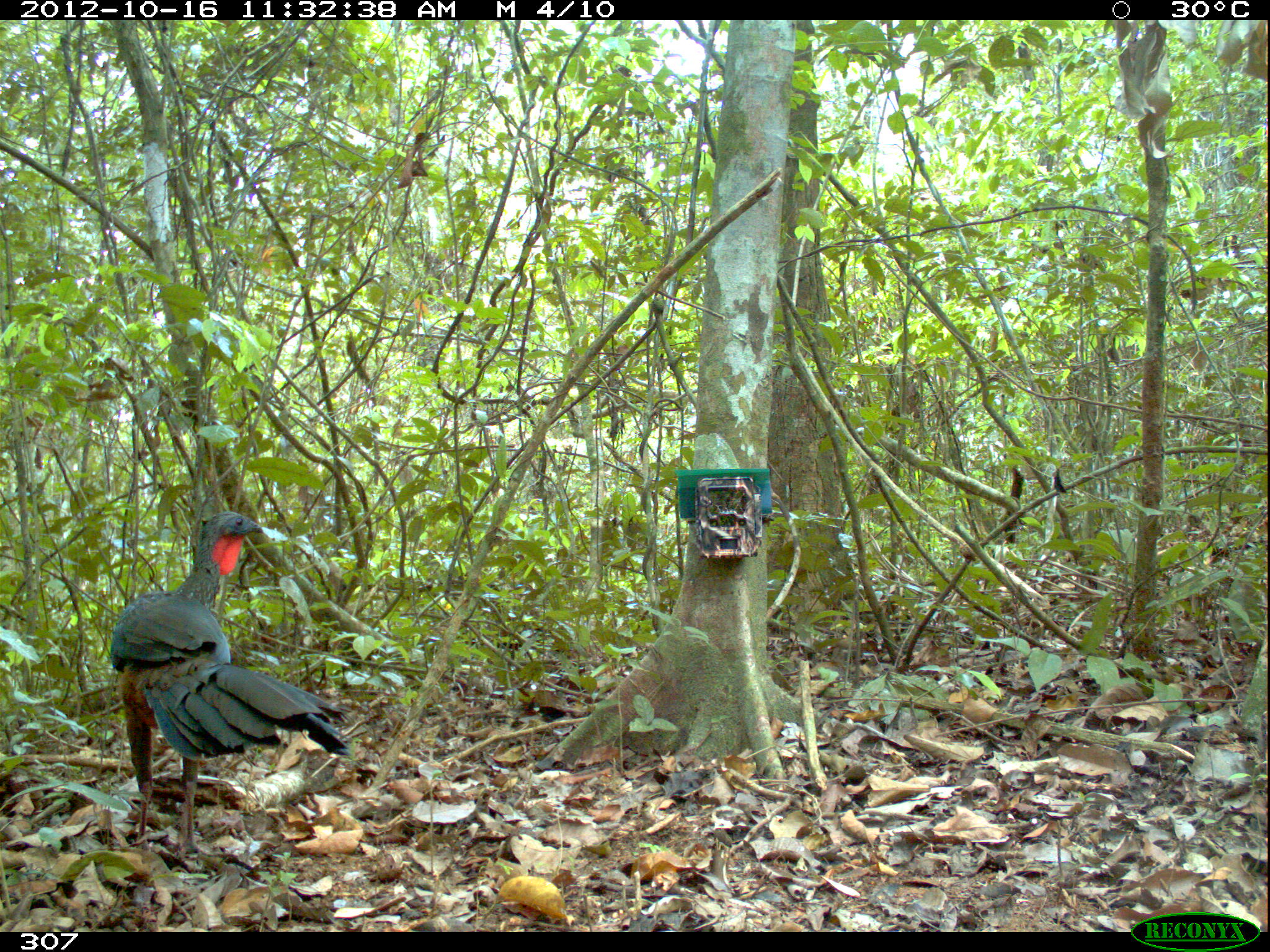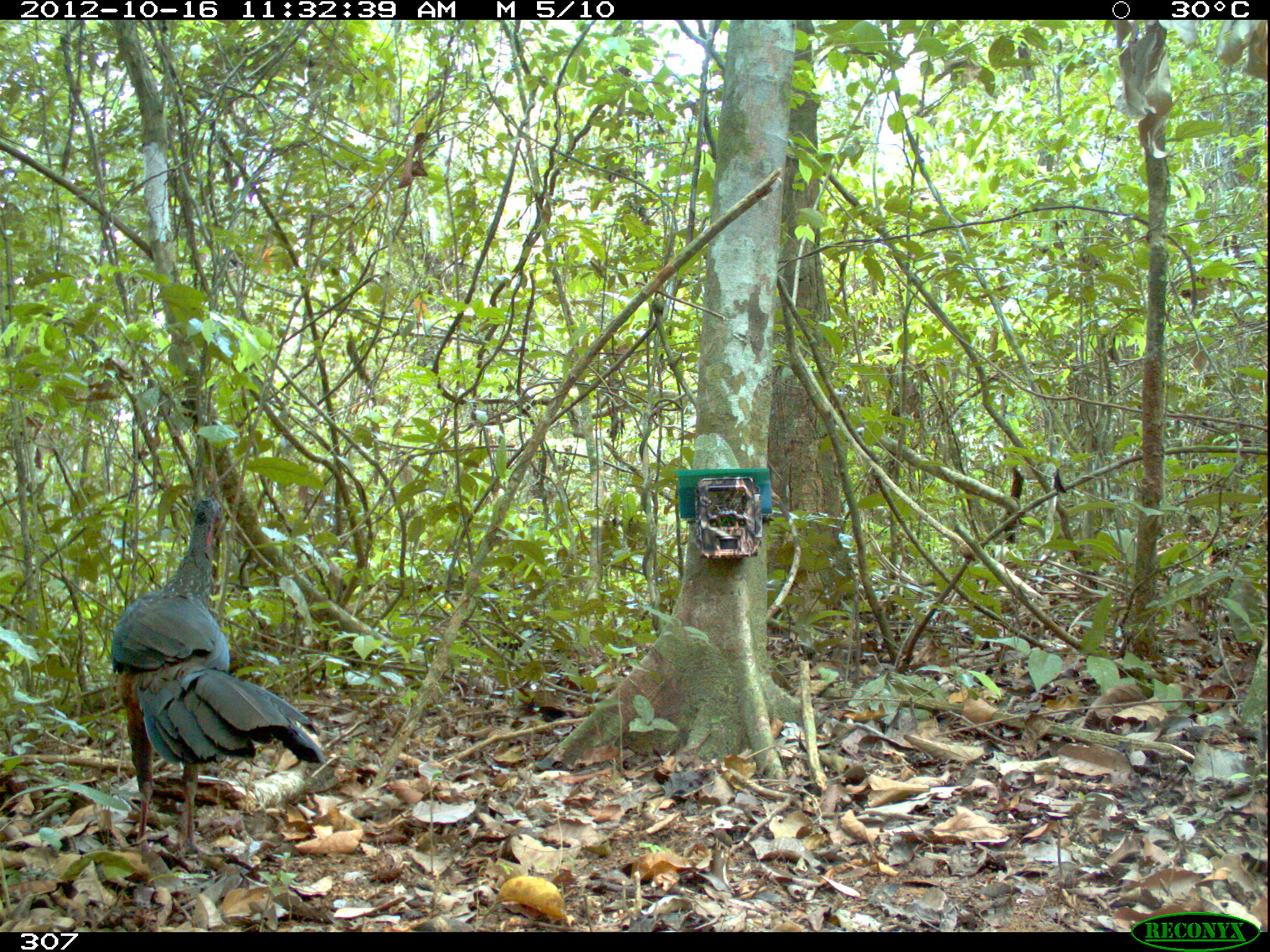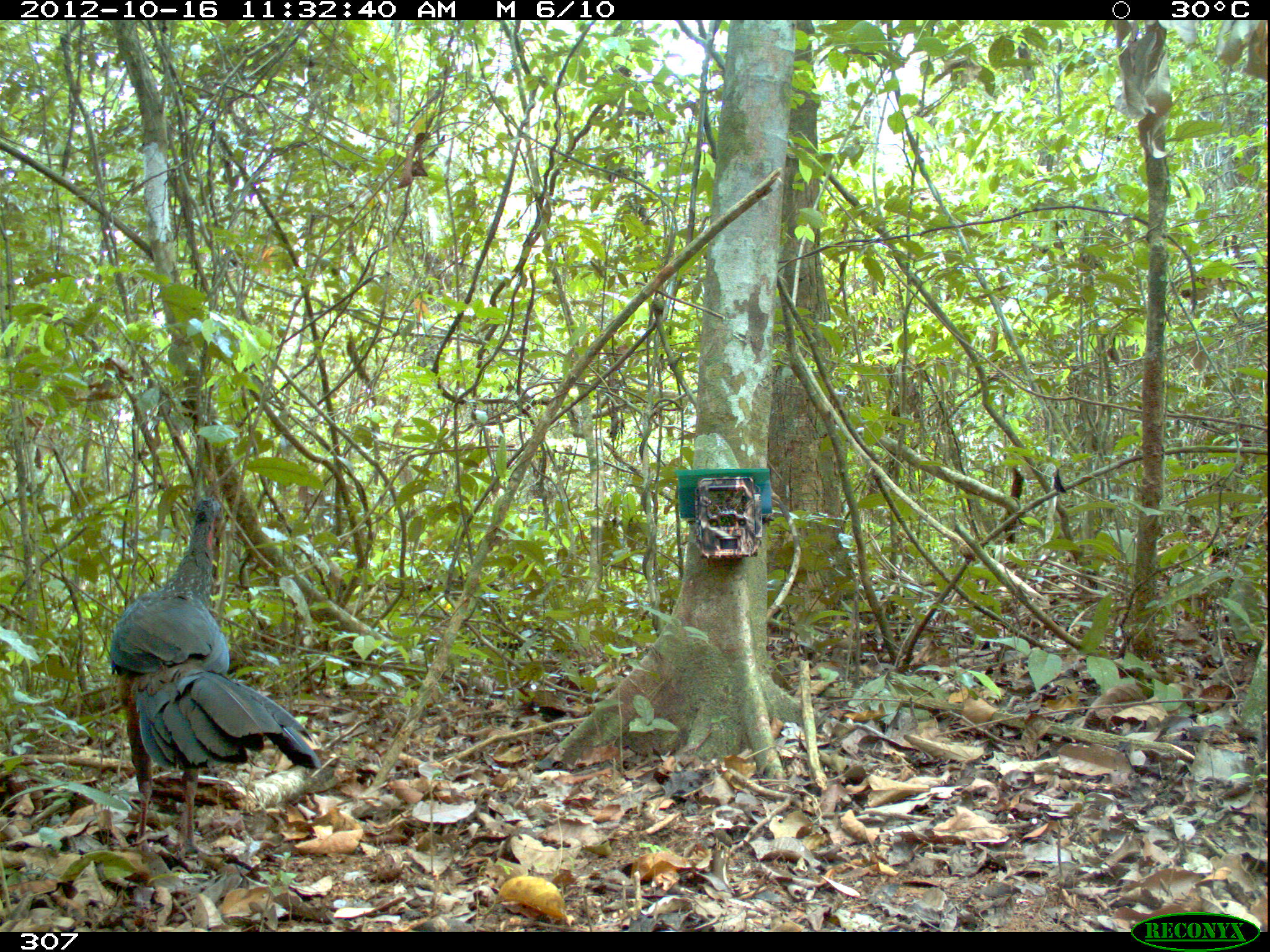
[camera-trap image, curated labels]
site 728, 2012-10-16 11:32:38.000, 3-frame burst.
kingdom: Animalia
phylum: Chordata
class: Aves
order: Galliformes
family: Cracidae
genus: Penelope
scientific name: Penelope jacquacu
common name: spix's guan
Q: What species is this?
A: Penelope jacquacu (spix's guan).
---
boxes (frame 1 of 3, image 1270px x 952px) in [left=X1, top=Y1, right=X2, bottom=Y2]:
penelope jacquacu: [left=109, top=512, right=349, bottom=852]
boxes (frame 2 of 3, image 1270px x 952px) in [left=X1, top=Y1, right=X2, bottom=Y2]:
penelope jacquacu: [left=110, top=496, right=327, bottom=858]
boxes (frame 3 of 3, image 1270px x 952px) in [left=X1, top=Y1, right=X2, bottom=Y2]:
penelope jacquacu: [left=108, top=498, right=322, bottom=859]